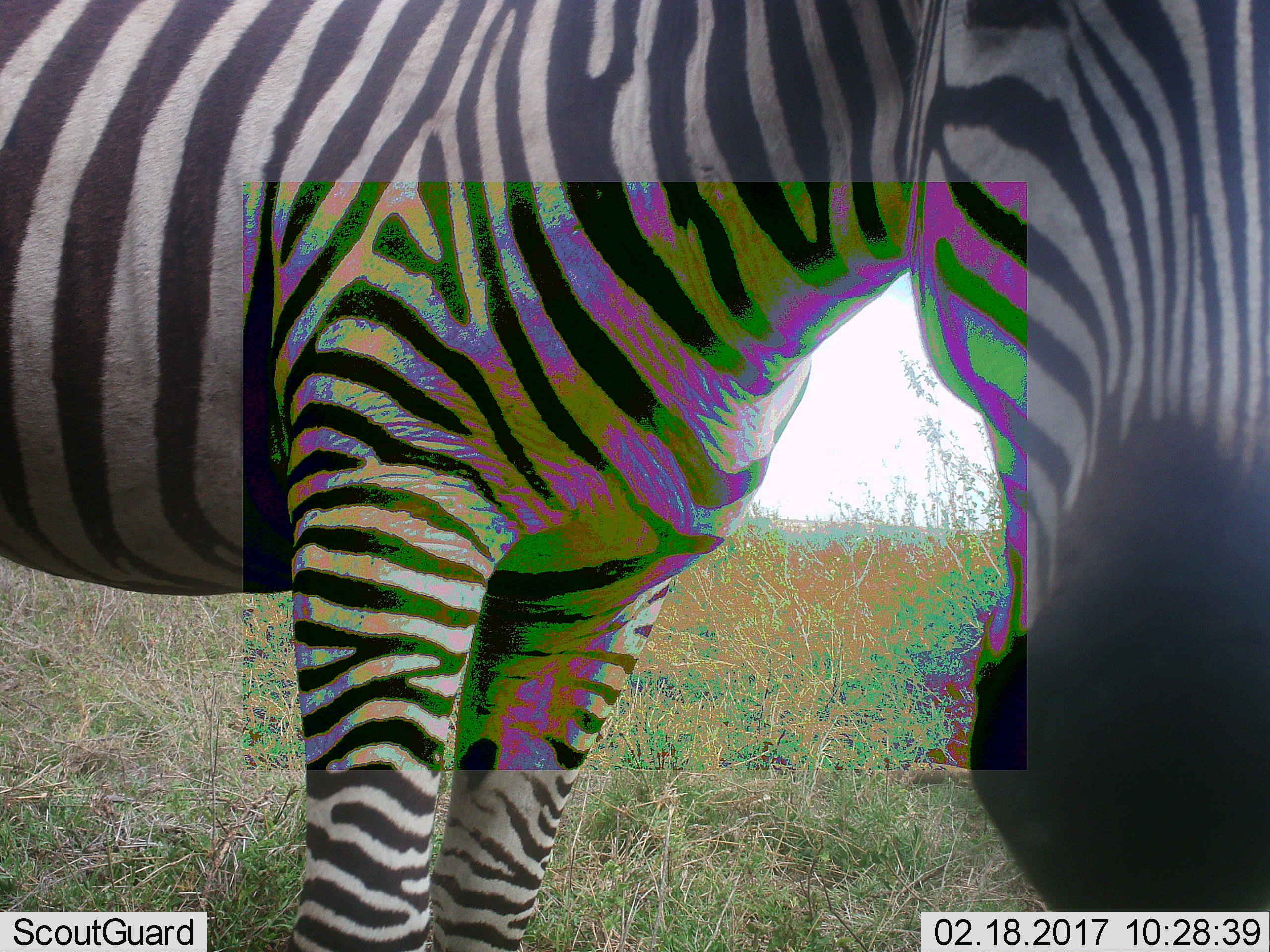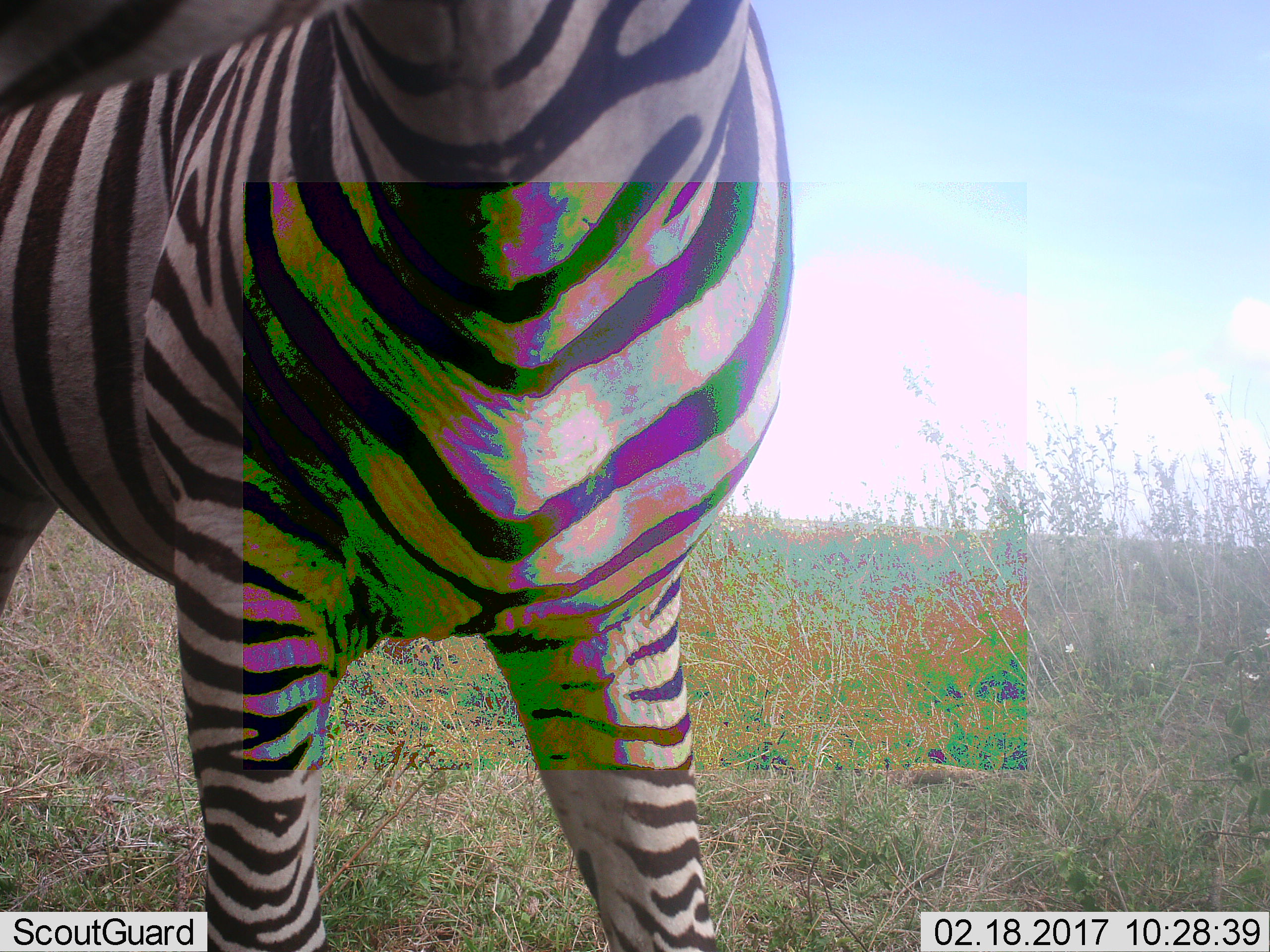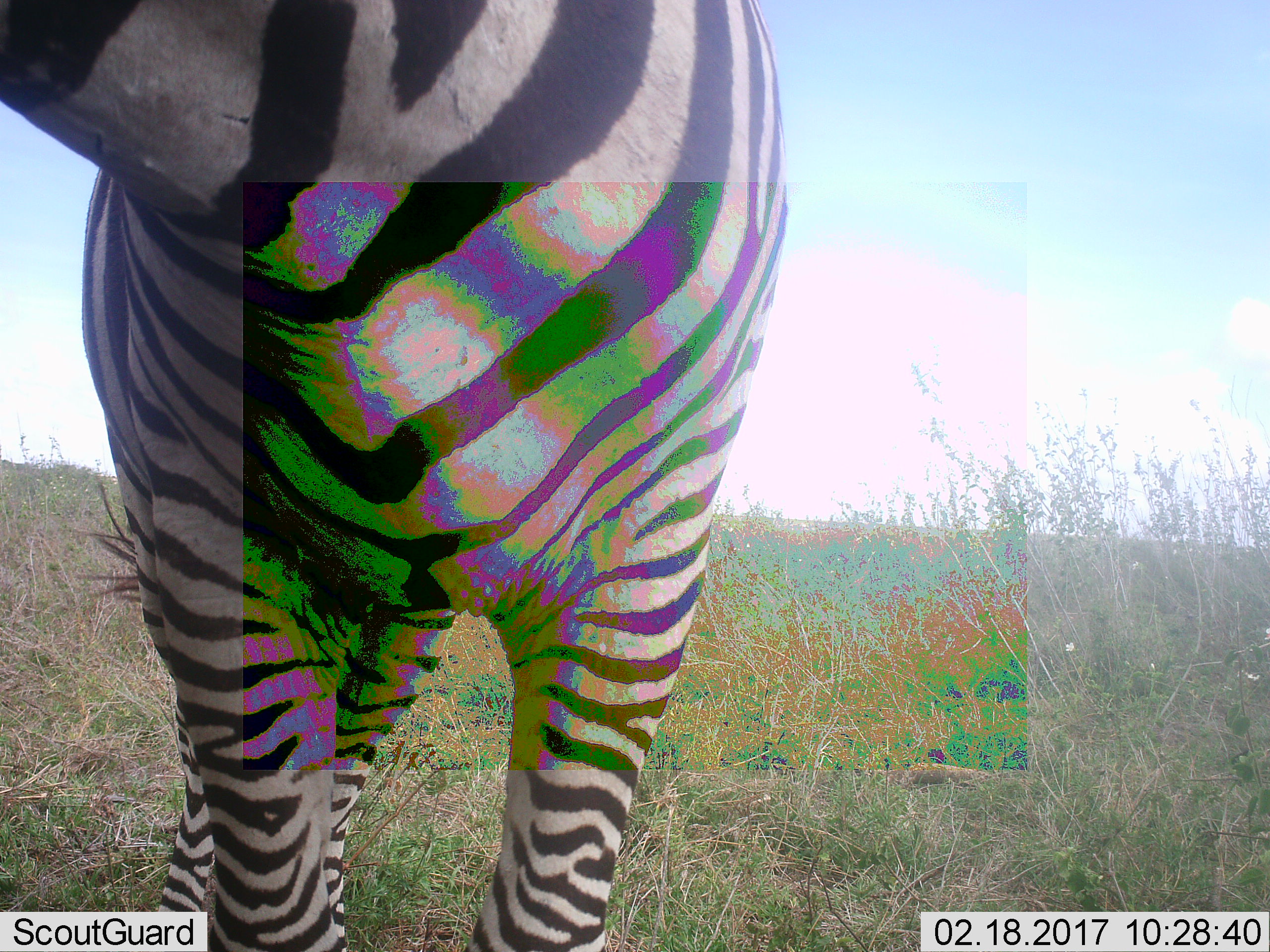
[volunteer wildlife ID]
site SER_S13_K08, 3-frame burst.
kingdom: Animalia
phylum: Chordata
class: Mammalia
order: Perissodactyla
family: Equidae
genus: Equus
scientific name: Equus quagga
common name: plains zebra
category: zebraplains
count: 1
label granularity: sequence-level